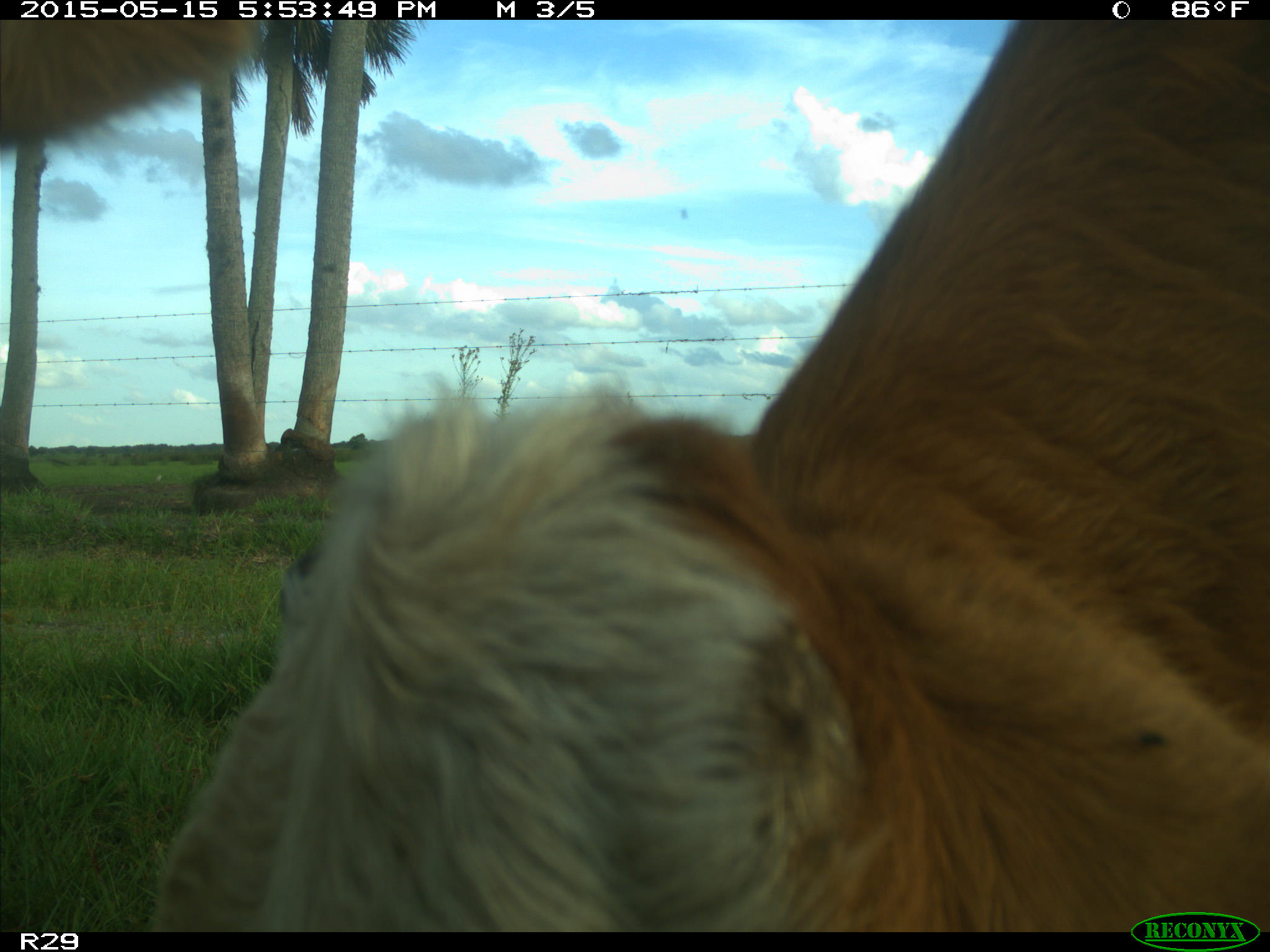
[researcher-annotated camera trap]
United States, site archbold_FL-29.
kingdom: Animalia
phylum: Chordata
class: Mammalia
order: Artiodactyla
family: Bovidae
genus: Bos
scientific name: Bos taurus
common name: domestic cow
Bos taurus (domestic cow).